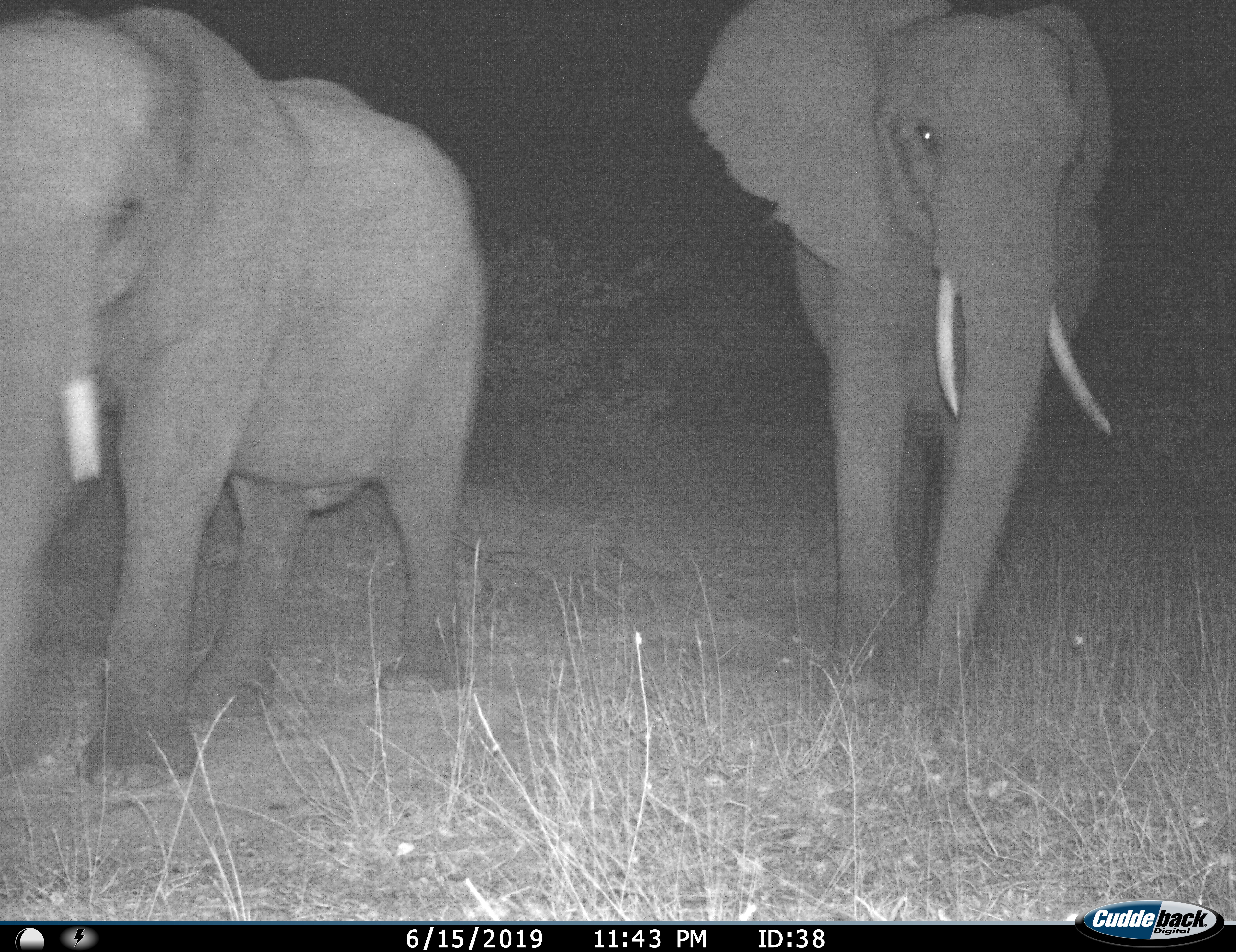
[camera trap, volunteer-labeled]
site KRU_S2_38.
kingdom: Animalia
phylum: Chordata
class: Mammalia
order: Proboscidea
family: Elephantidae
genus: Loxodonta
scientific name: Loxodonta africana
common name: african bush elephant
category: elephant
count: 2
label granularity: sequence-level